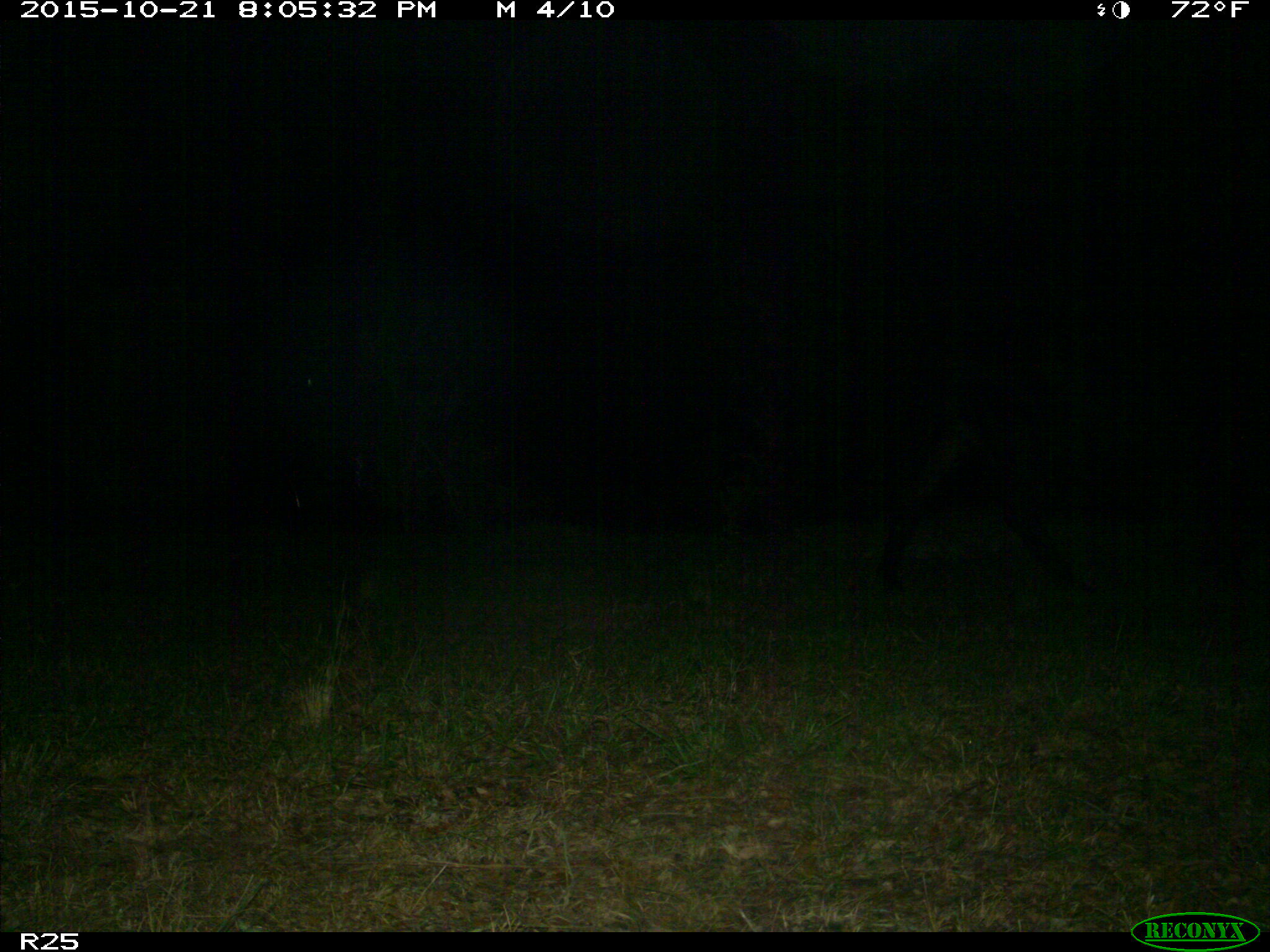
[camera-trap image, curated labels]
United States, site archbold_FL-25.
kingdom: Animalia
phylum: Chordata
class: Mammalia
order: Artiodactyla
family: Bovidae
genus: Bos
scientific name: Bos taurus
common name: domestic cow